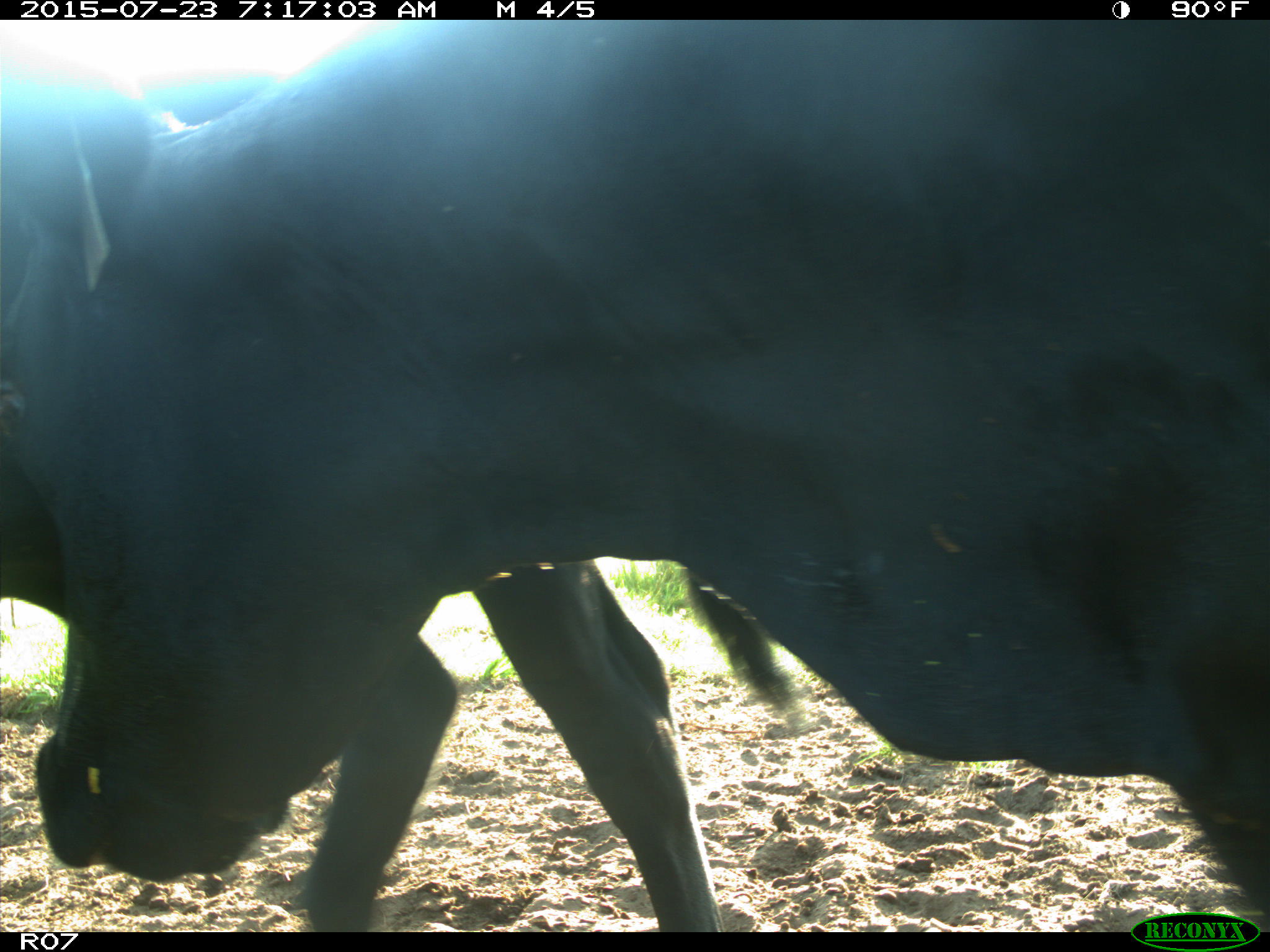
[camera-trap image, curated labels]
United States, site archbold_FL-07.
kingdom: Animalia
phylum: Chordata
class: Mammalia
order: Artiodactyla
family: Bovidae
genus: Bos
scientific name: Bos taurus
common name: domestic cow